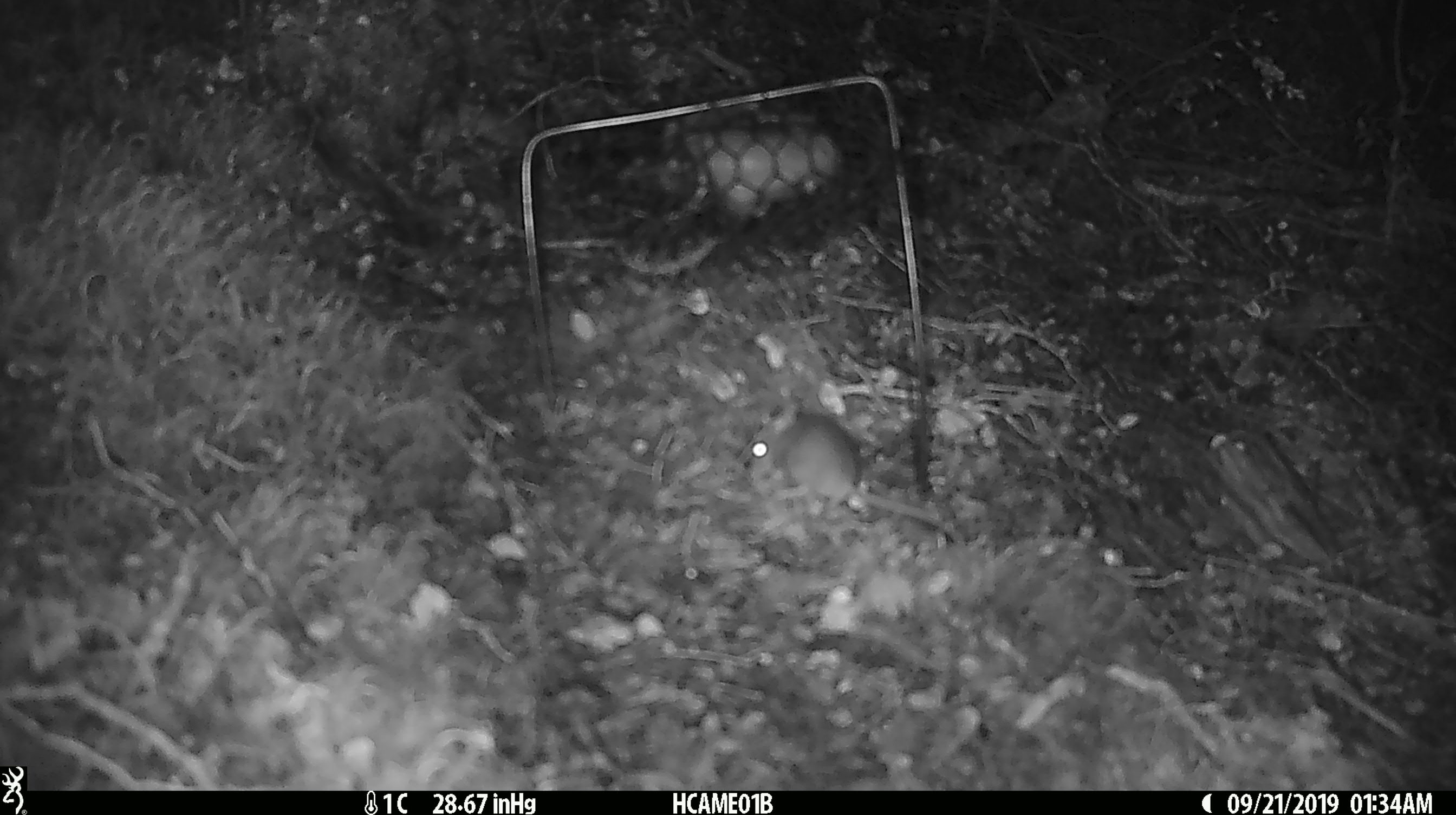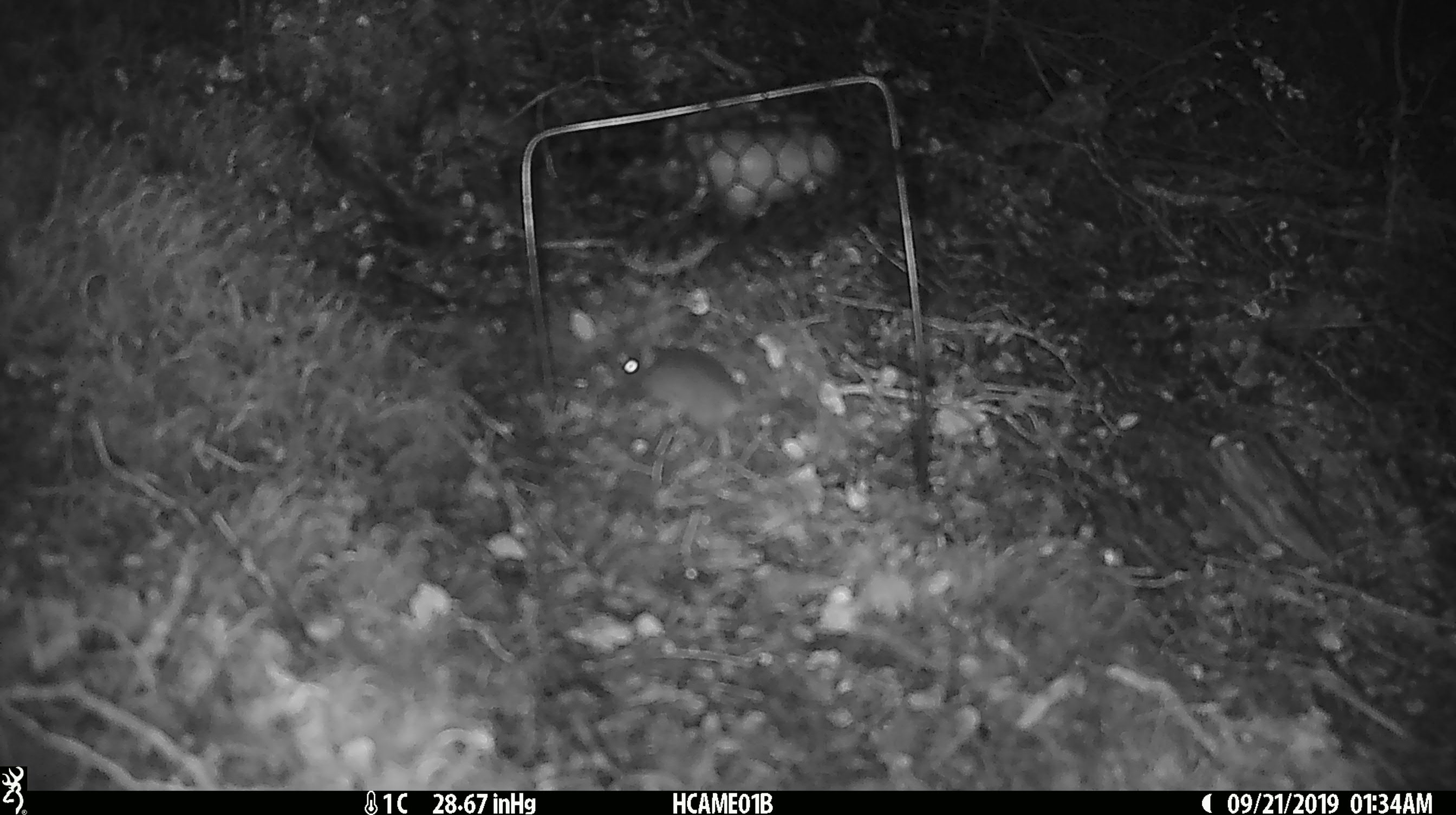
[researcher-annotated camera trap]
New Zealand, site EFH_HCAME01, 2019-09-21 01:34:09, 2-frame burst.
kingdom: Animalia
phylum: Chordata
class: Mammalia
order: Rodentia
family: Muridae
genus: Mus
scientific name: Mus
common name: mouse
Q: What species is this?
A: Mouse (Mus).